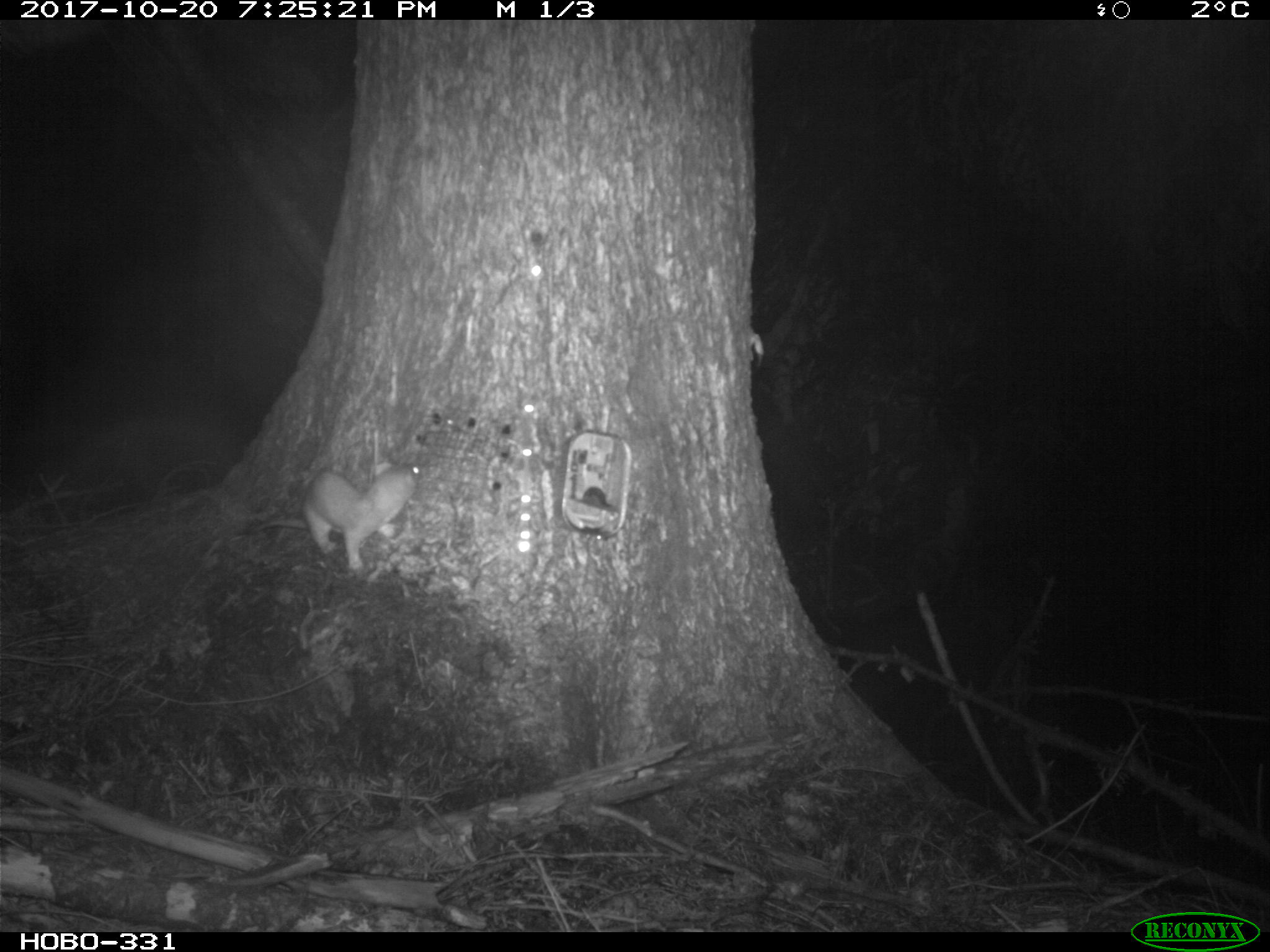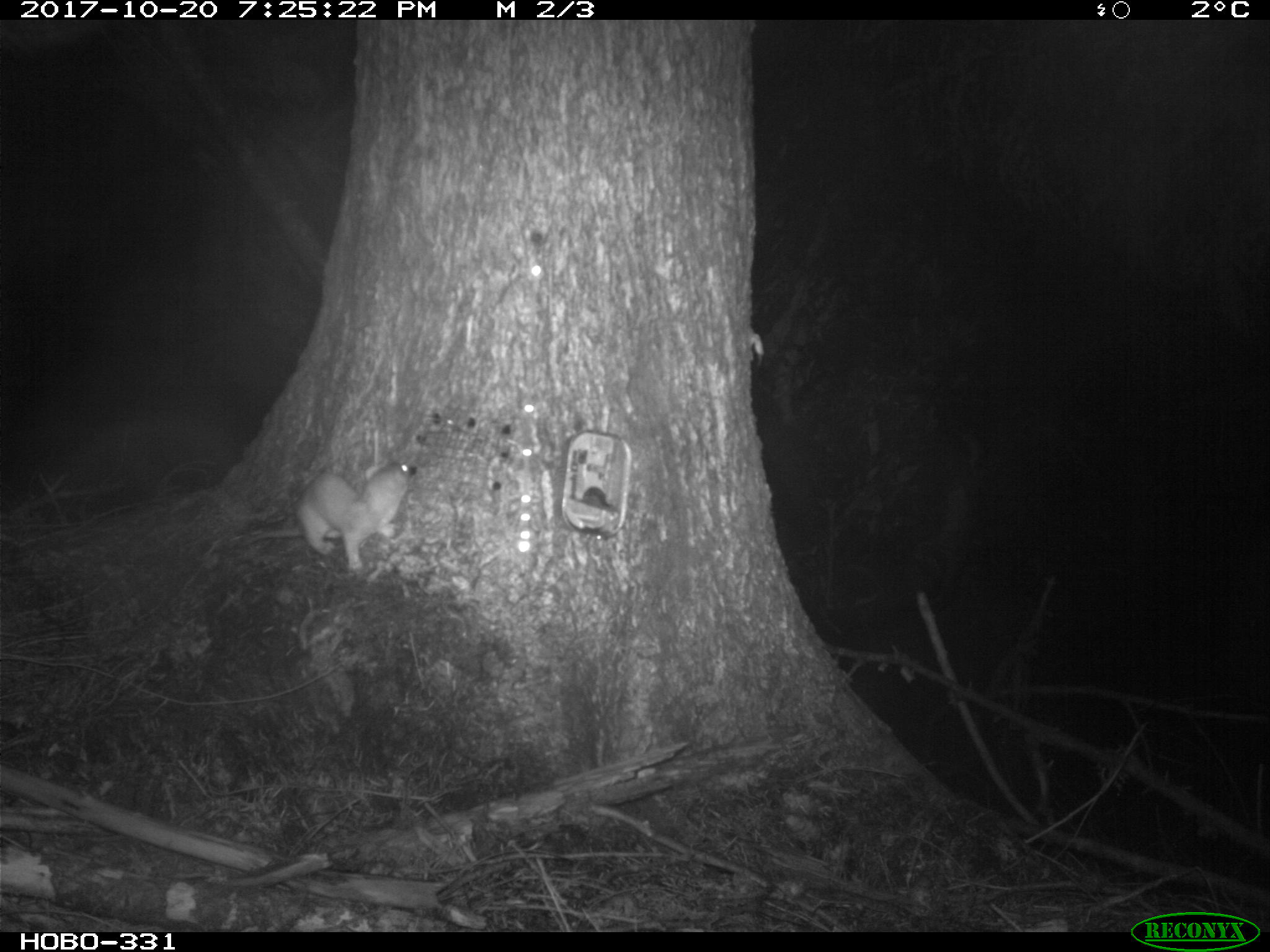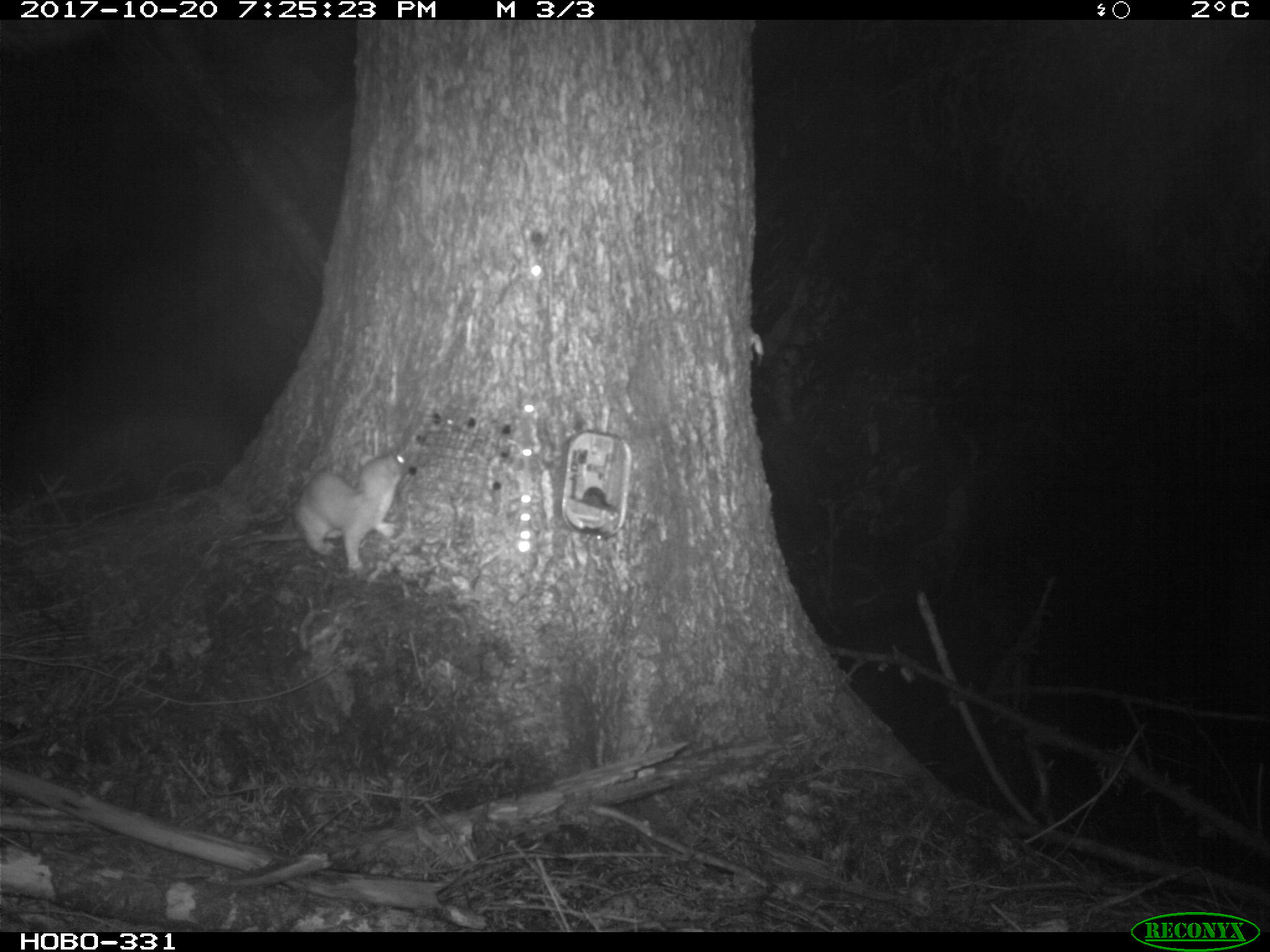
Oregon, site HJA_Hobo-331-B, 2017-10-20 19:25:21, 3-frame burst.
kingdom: Animalia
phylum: Chordata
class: Mammalia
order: Carnivora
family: Mustelidae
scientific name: Mustelidae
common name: weasel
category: weasel family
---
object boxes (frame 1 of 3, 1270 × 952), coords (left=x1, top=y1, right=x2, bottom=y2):
weasel family: (left=291, top=447, right=430, bottom=571)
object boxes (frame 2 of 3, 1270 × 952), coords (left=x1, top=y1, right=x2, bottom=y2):
weasel family: (left=285, top=444, right=432, bottom=575)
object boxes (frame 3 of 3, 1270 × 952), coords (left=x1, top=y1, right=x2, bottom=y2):
weasel family: (left=287, top=440, right=420, bottom=574)